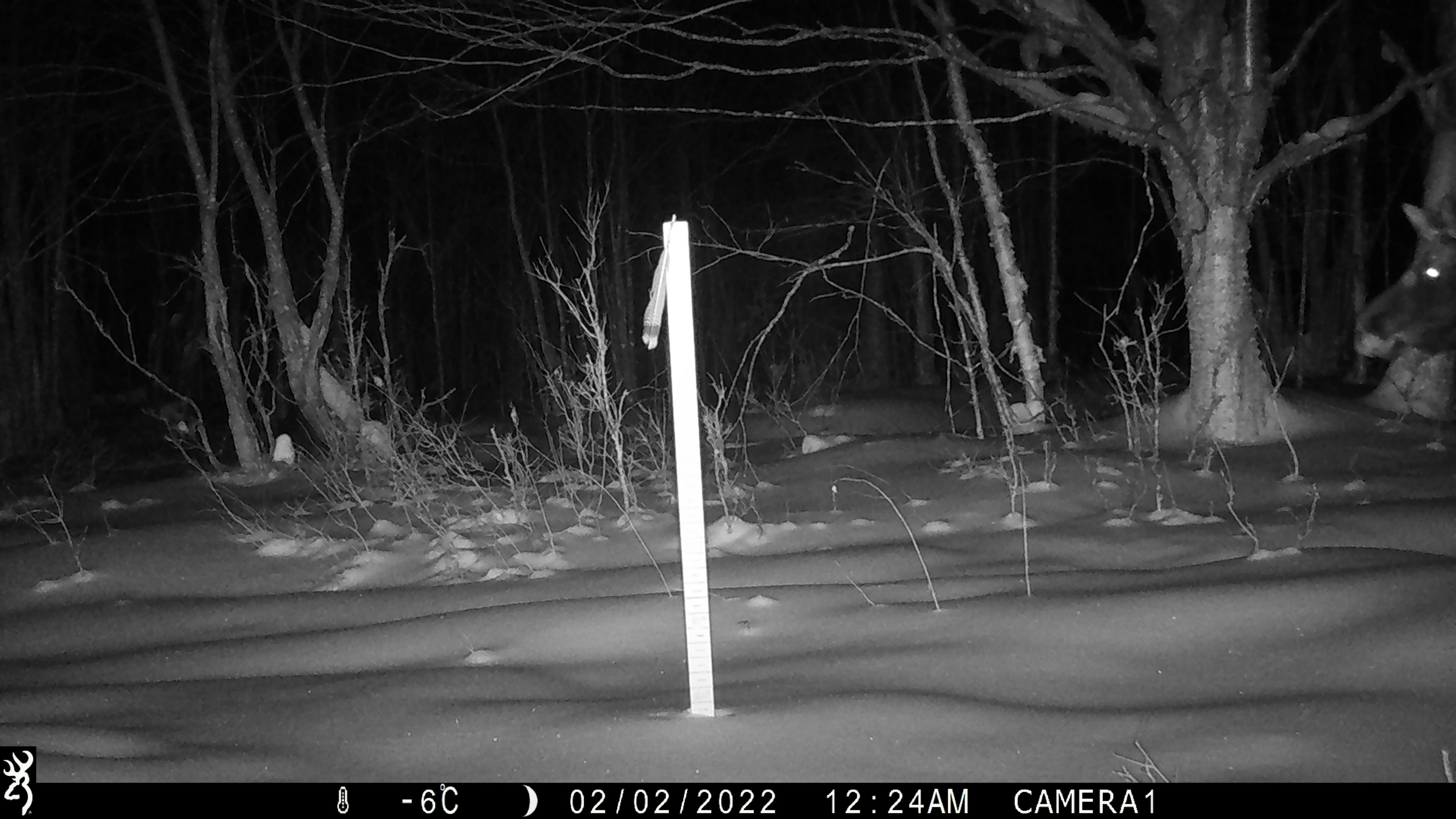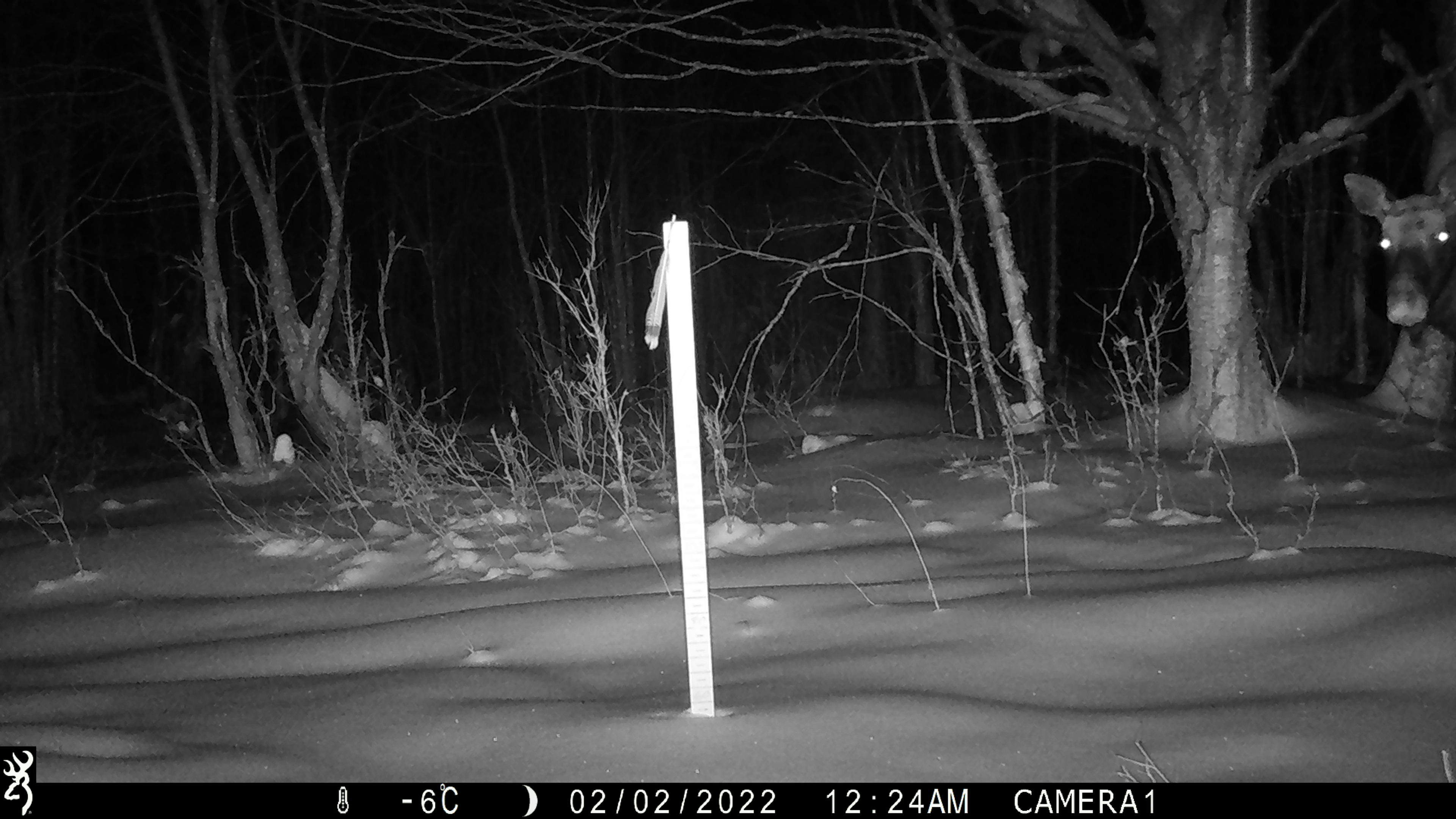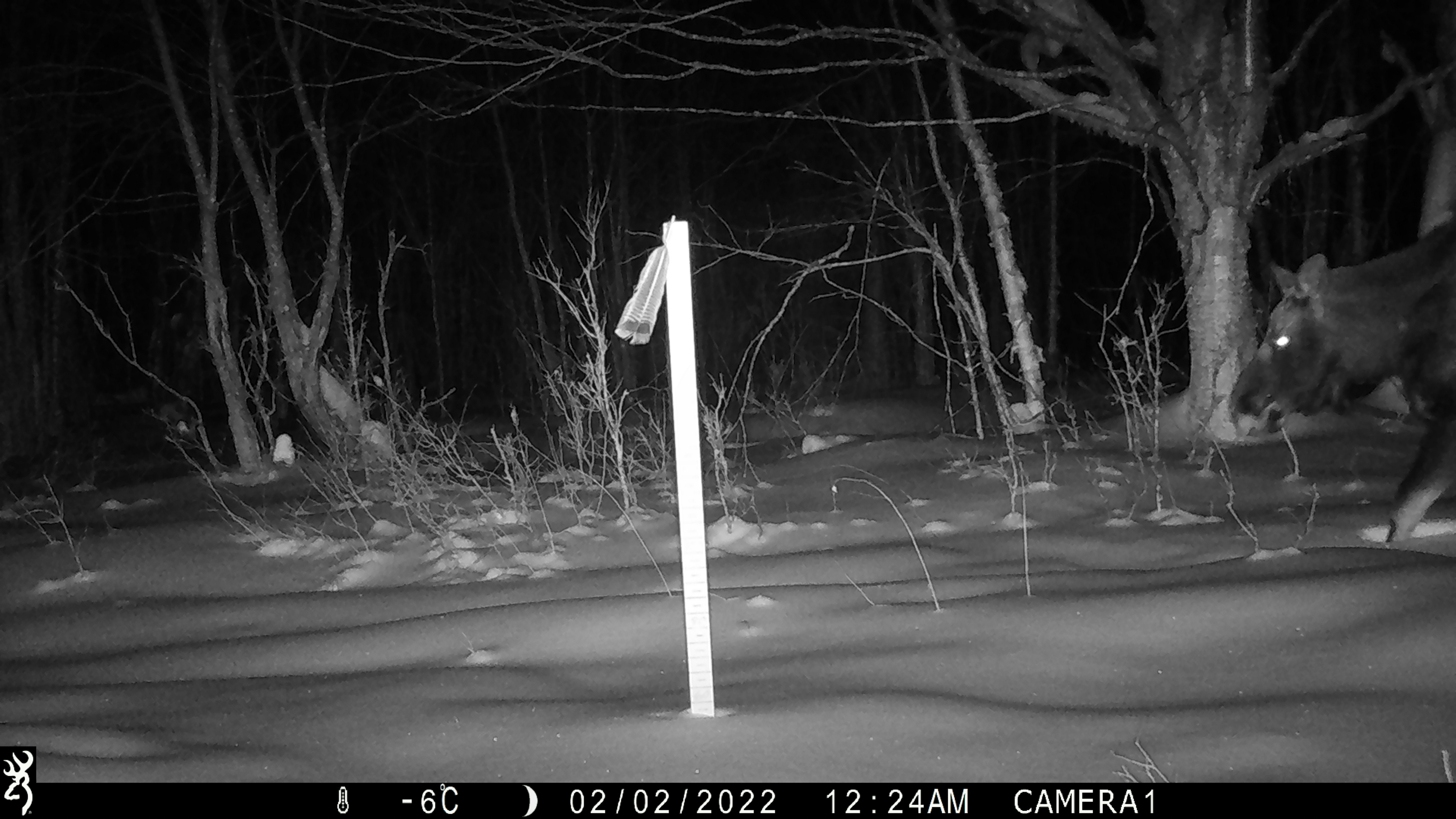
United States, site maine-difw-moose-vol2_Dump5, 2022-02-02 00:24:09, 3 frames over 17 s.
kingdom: Animalia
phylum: Chordata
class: Mammalia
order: Artiodactyla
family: Cervidae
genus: Alces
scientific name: Alces alces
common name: moose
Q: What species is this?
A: Moose (Alces alces).